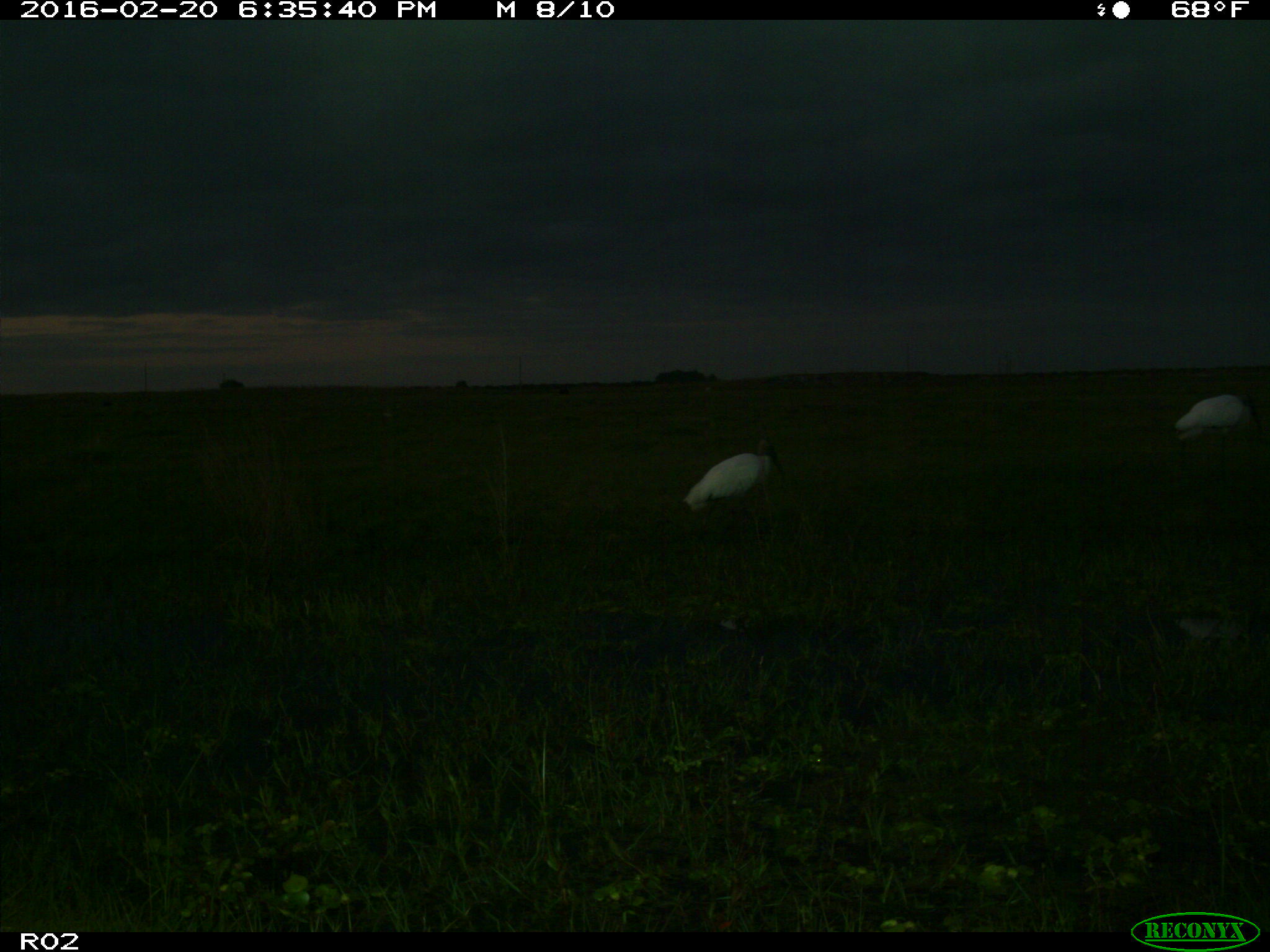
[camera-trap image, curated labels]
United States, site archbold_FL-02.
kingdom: Animalia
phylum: Chordata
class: Aves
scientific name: Aves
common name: birds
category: unidentified bird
Unidentified bird (birds) (Aves).